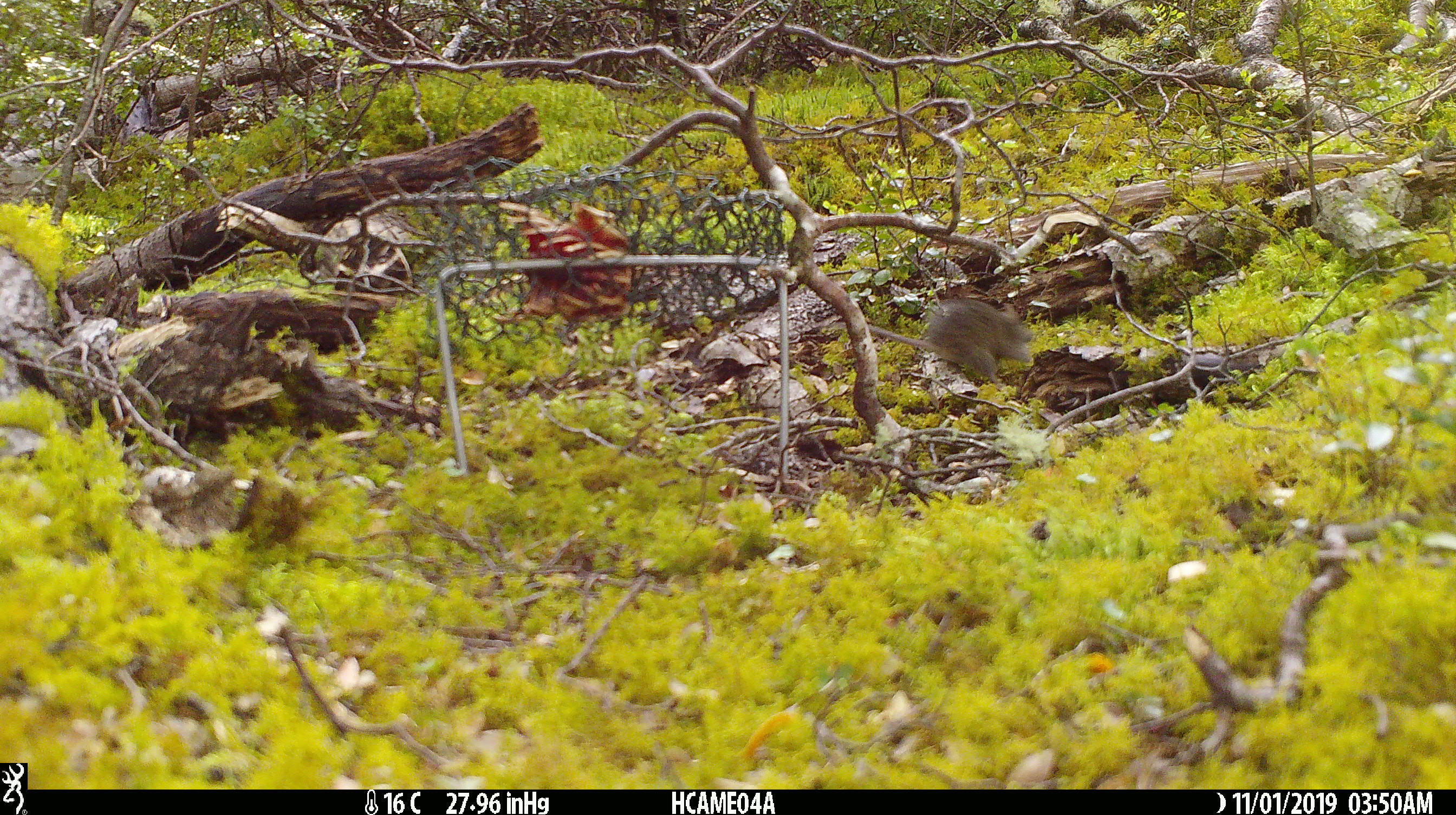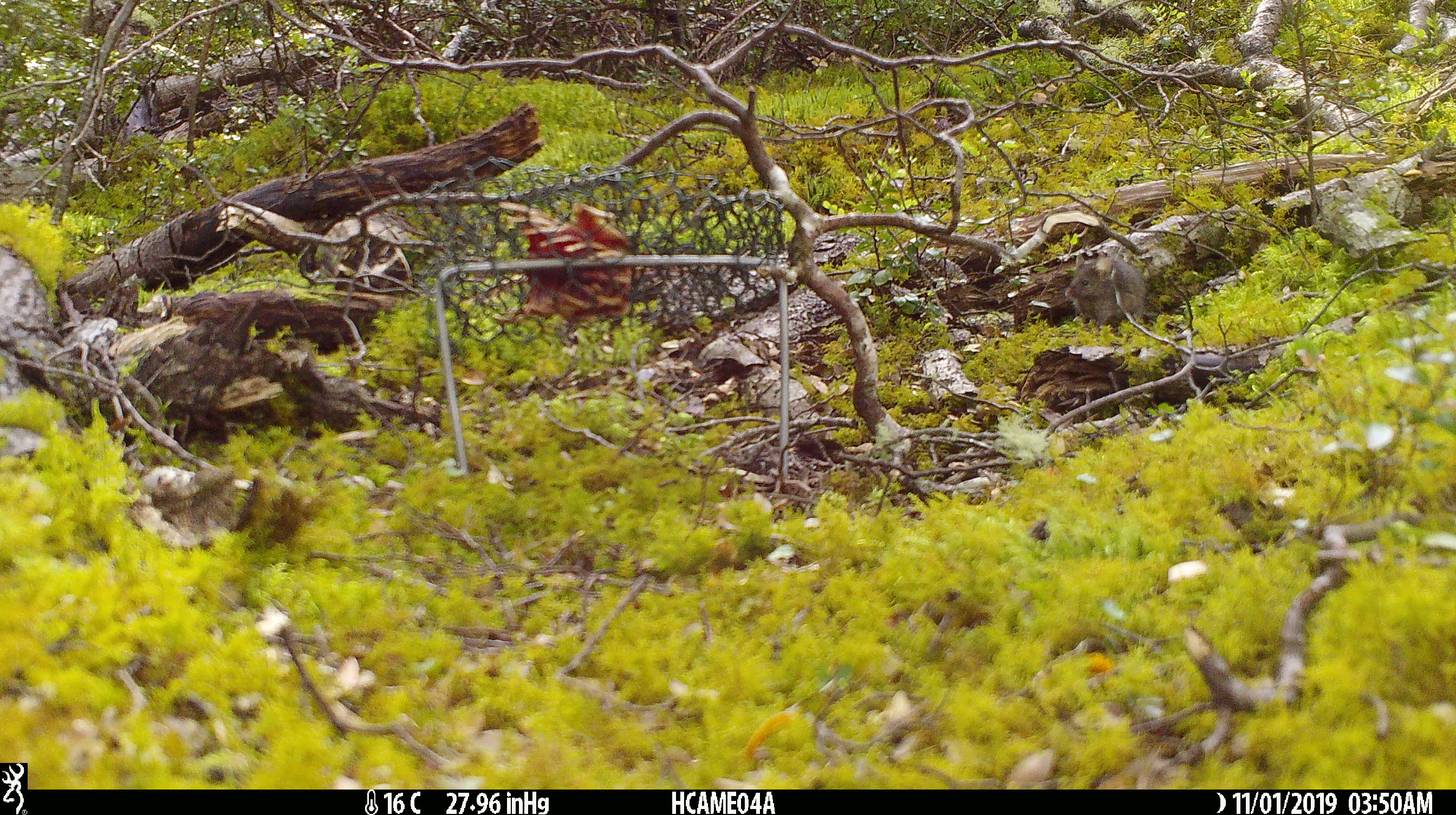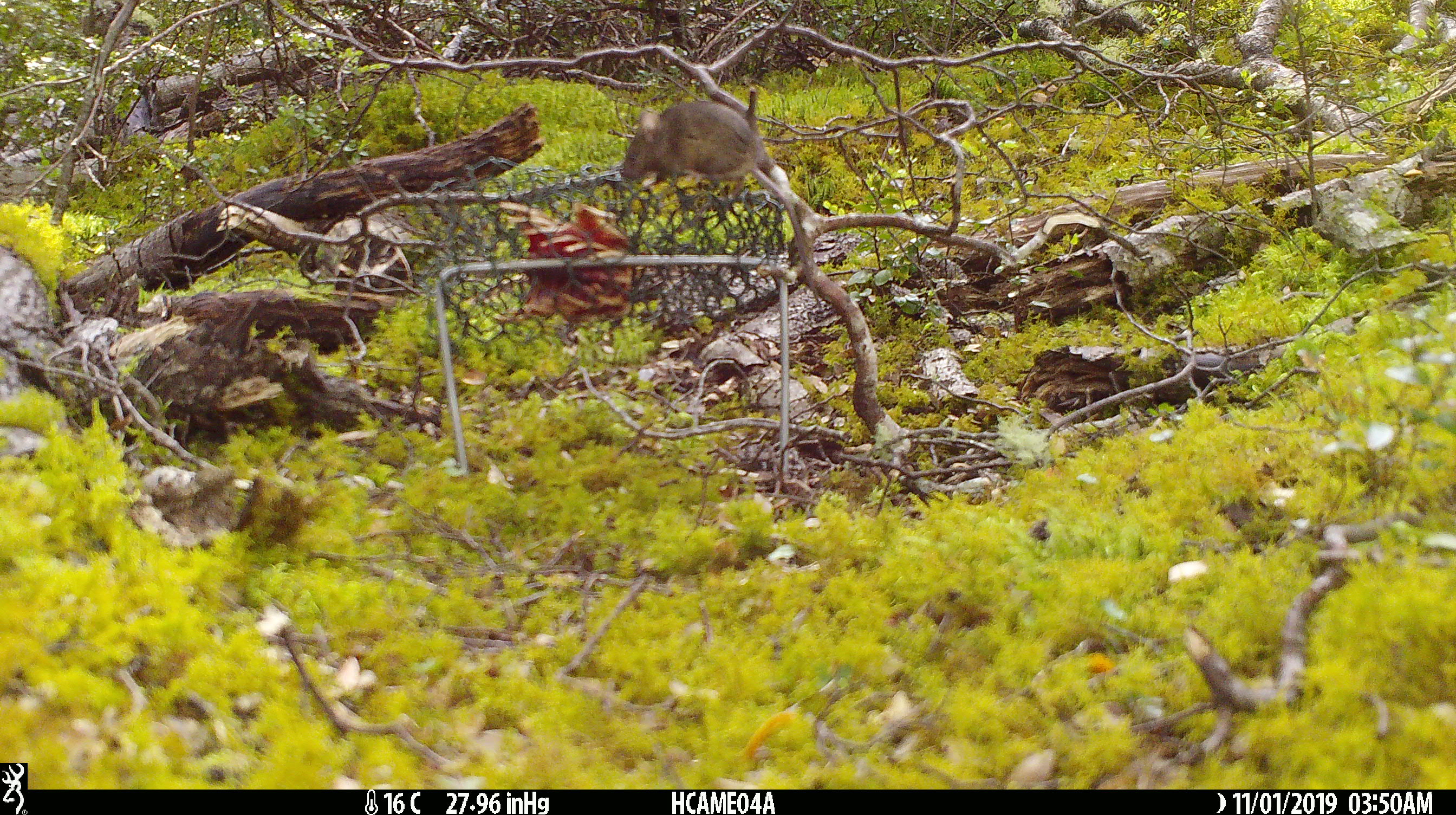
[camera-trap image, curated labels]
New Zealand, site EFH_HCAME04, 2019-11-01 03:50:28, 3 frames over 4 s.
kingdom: Animalia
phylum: Chordata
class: Mammalia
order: Rodentia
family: Muridae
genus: Mus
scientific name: Mus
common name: mouse